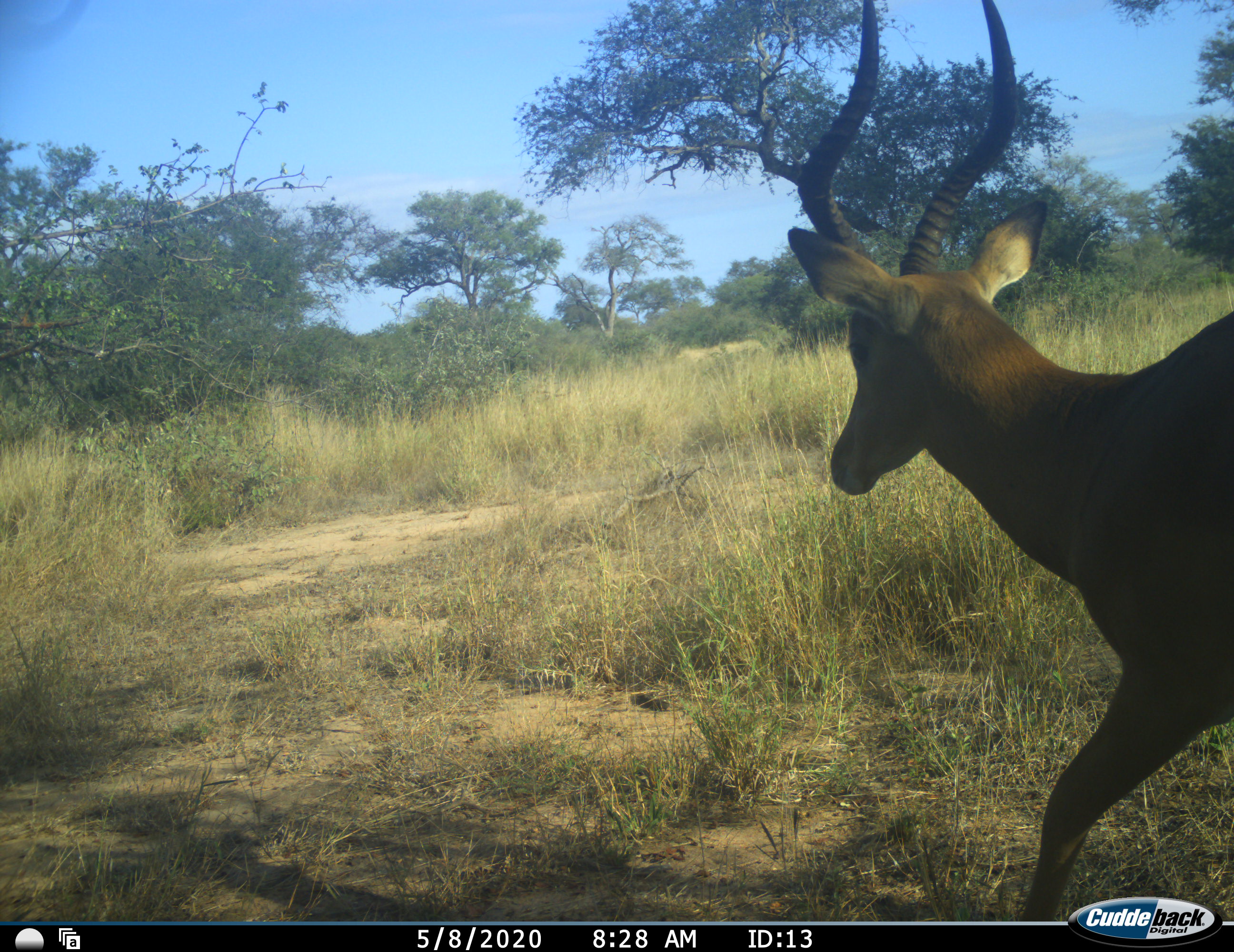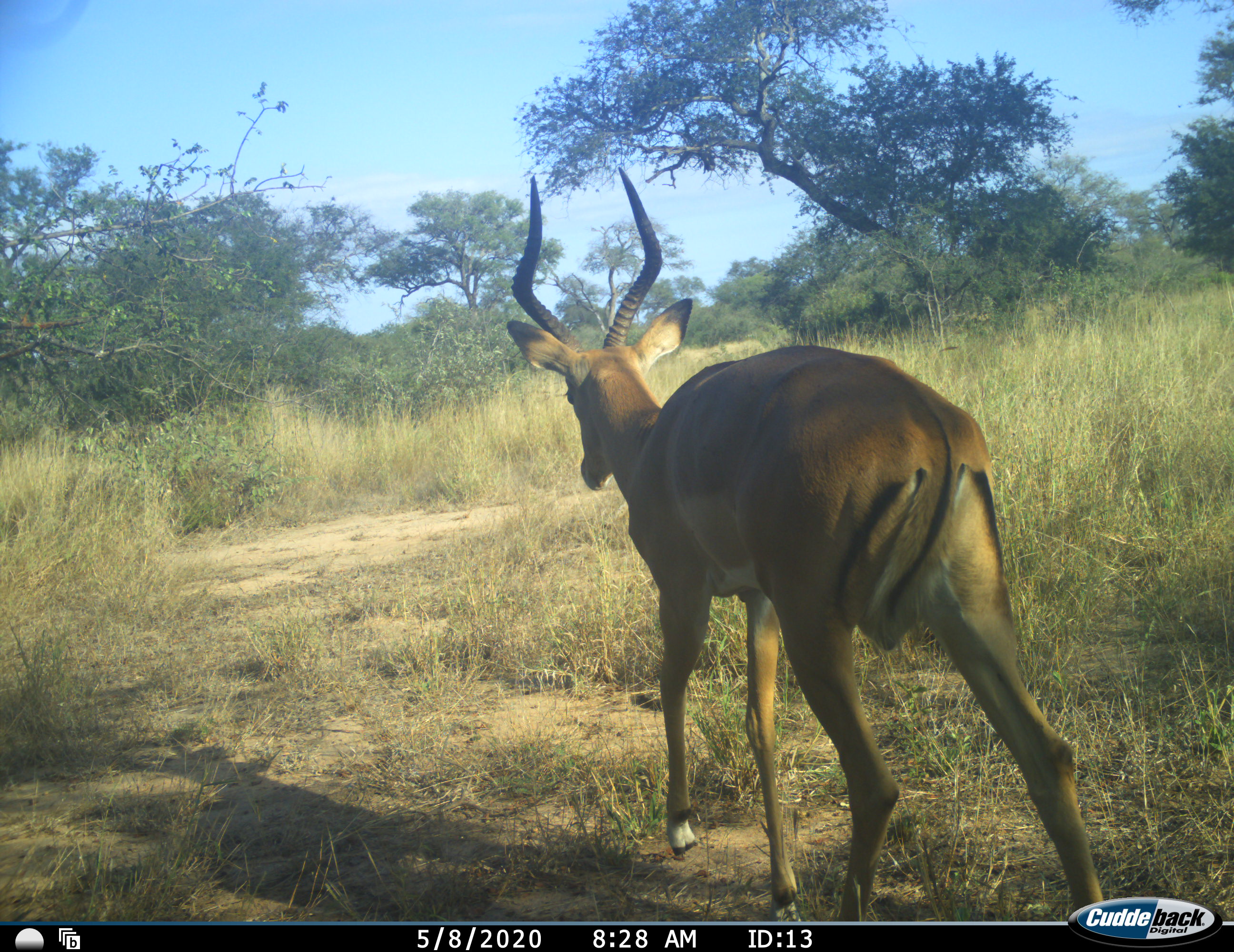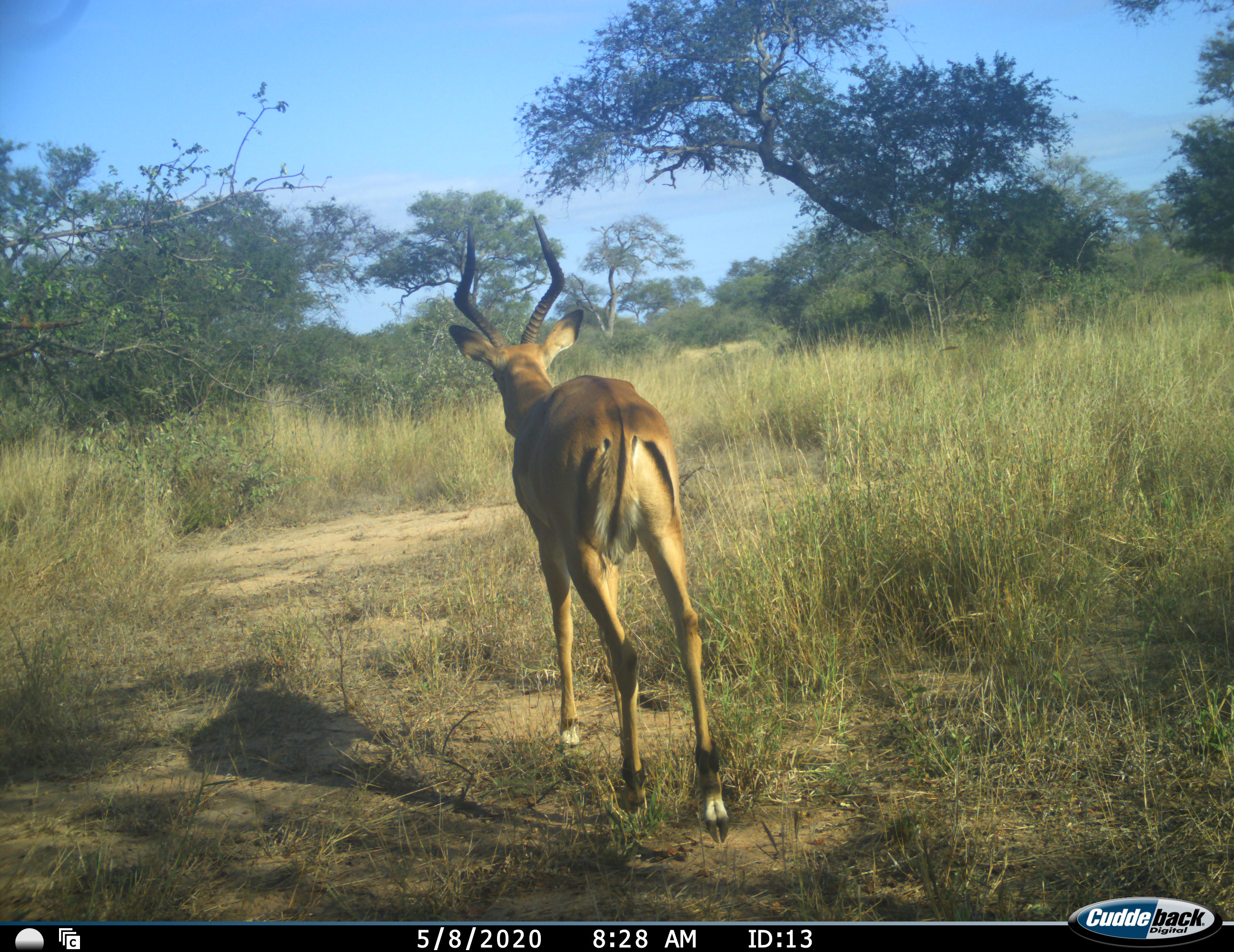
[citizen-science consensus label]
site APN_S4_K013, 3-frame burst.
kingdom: Animalia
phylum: Chordata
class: Mammalia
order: Artiodactyla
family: Bovidae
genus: Aepyceros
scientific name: Aepyceros melampus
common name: impala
Impala (Aepyceros melampus), count 1. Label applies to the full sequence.